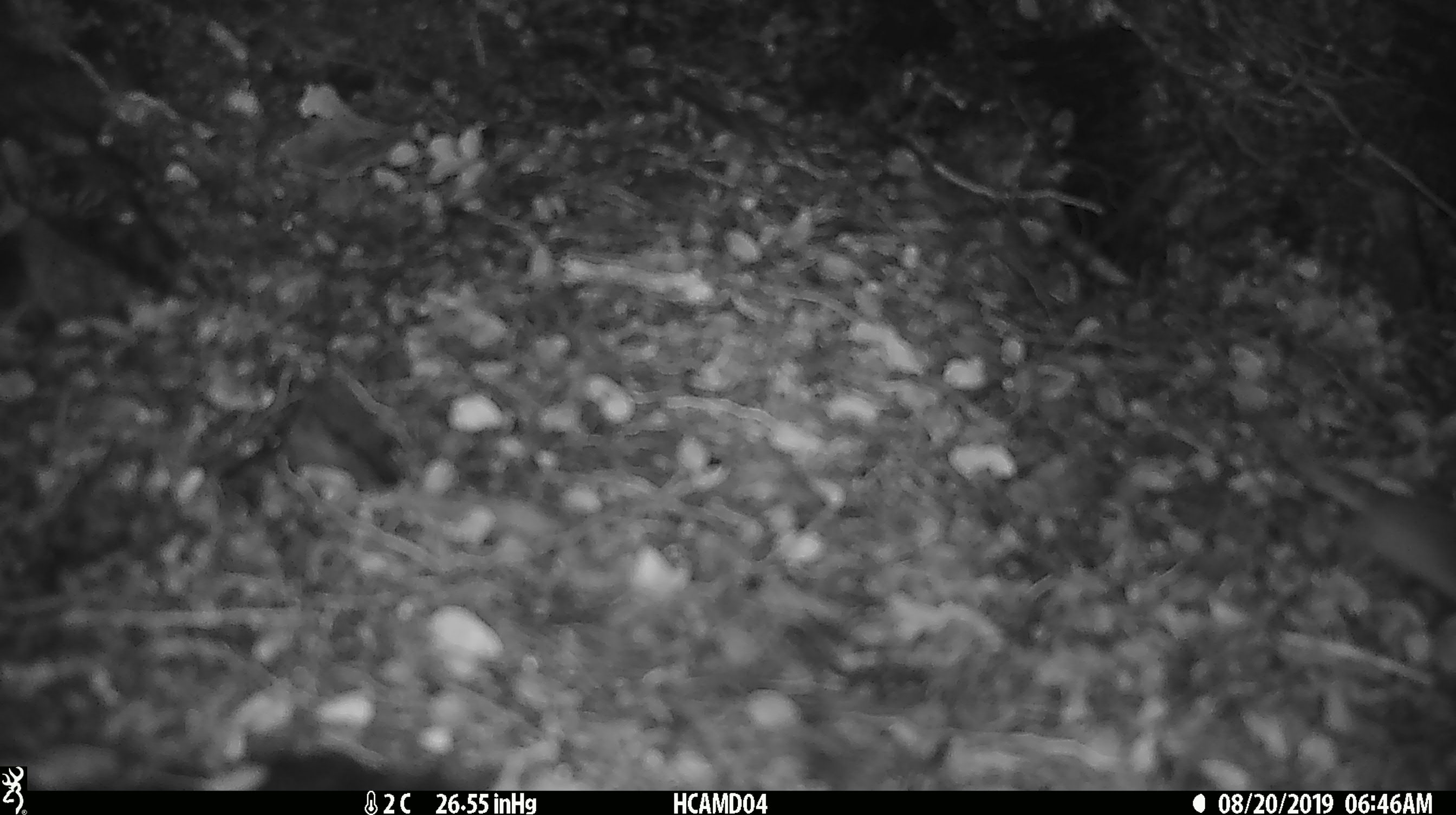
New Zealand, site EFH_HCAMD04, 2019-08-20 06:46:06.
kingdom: Animalia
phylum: Chordata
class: Mammalia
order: Rodentia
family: Muridae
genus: Mus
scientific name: Mus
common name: mouse